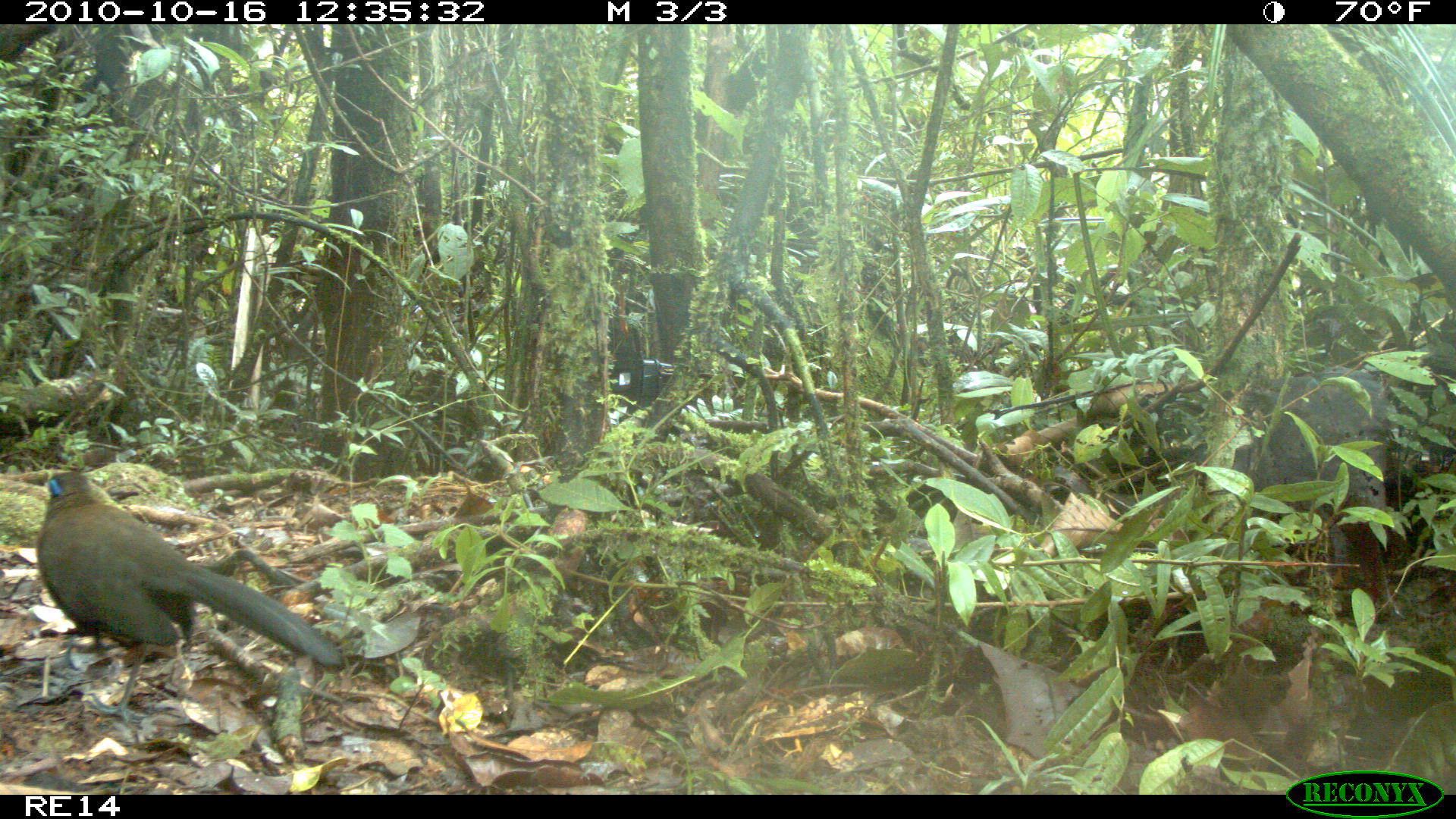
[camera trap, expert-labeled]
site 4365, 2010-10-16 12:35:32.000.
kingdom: Animalia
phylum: Chordata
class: Aves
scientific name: Aves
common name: bird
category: unknown bird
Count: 1.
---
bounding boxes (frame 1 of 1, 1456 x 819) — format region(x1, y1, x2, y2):
unknown bird: region(30, 467, 346, 724)